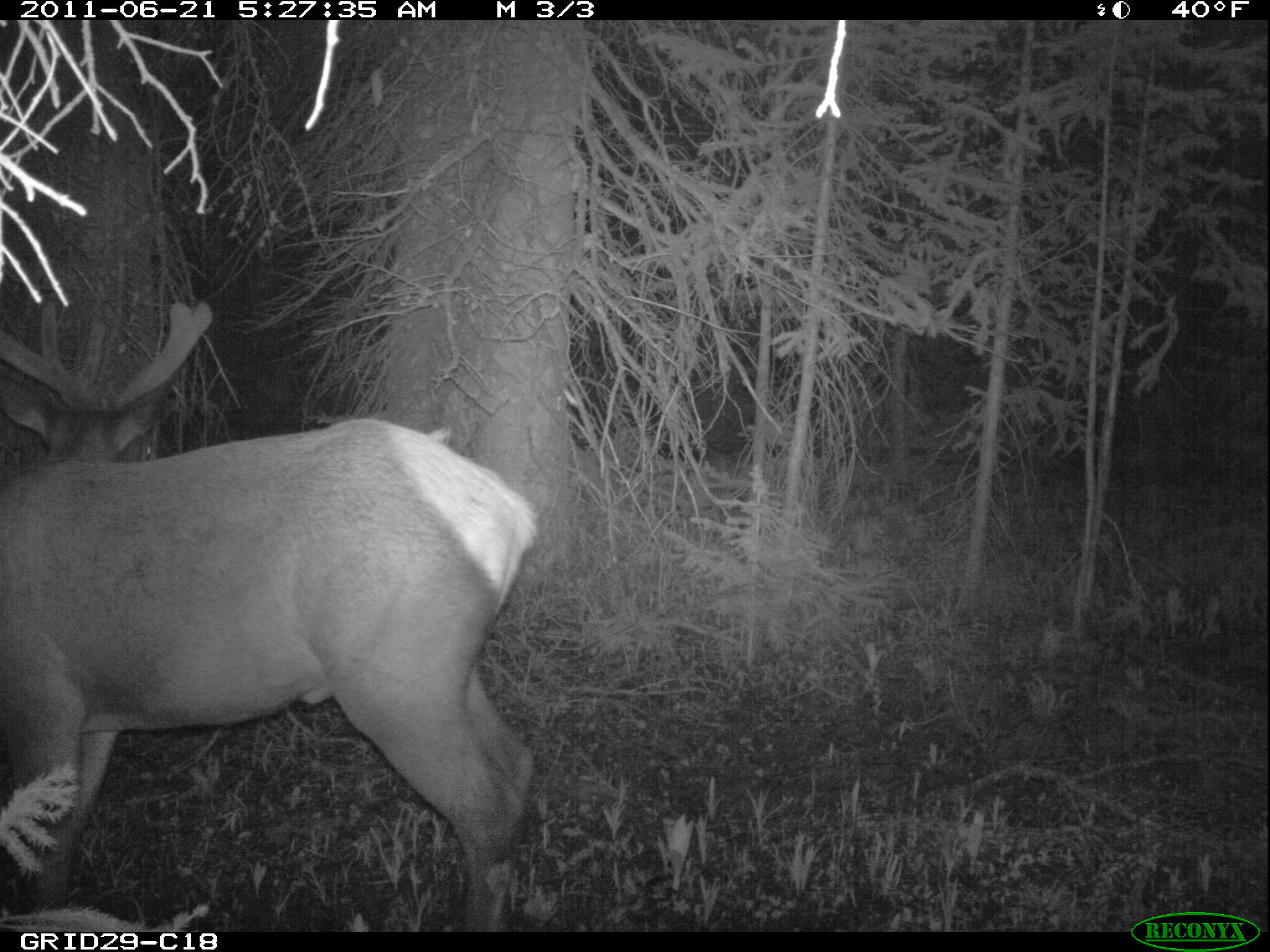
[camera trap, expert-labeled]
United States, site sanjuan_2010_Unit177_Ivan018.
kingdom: Animalia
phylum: Chordata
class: Mammalia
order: Artiodactyla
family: Cervidae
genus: Cervus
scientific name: Cervus elaphus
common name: red deer